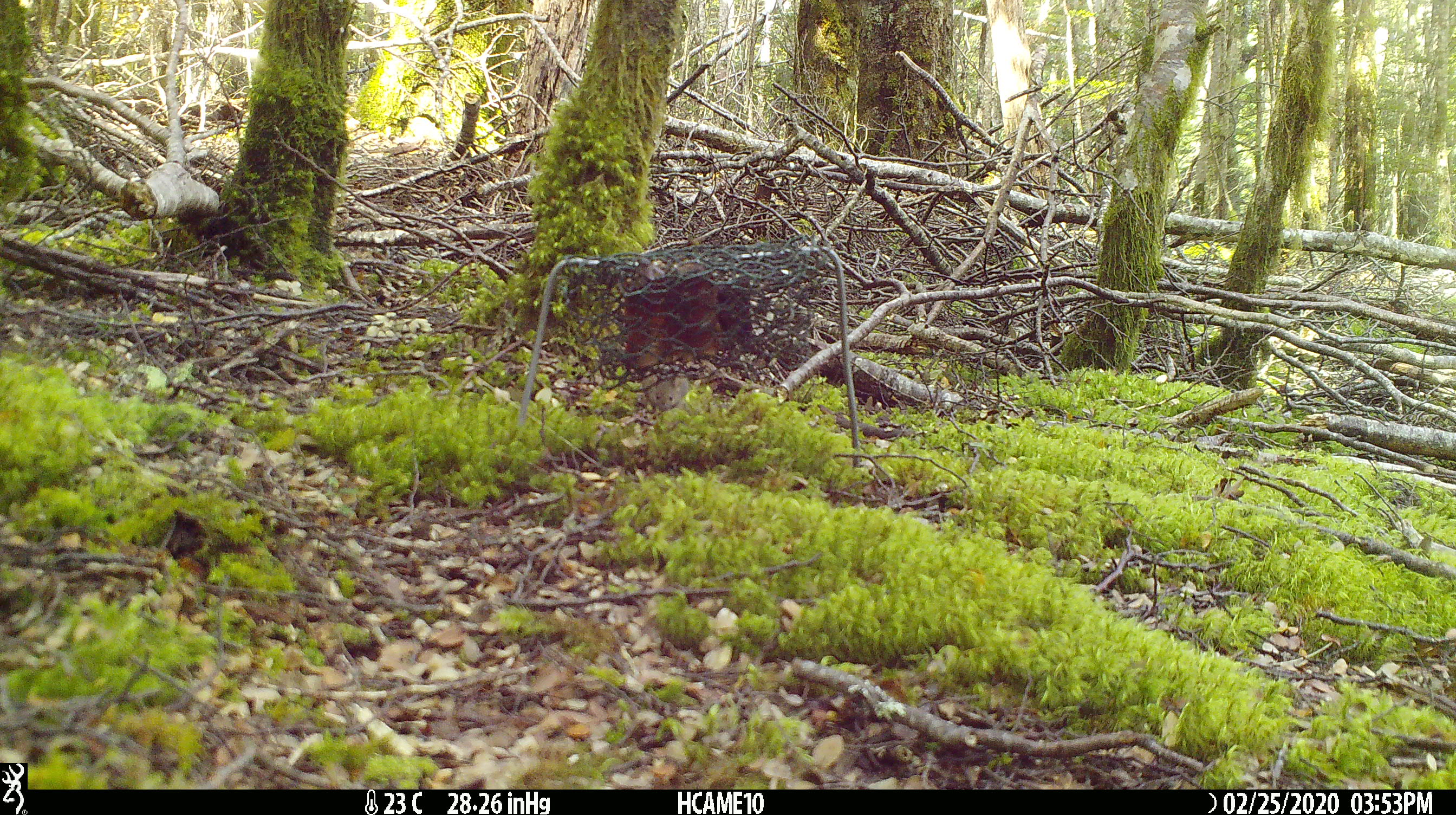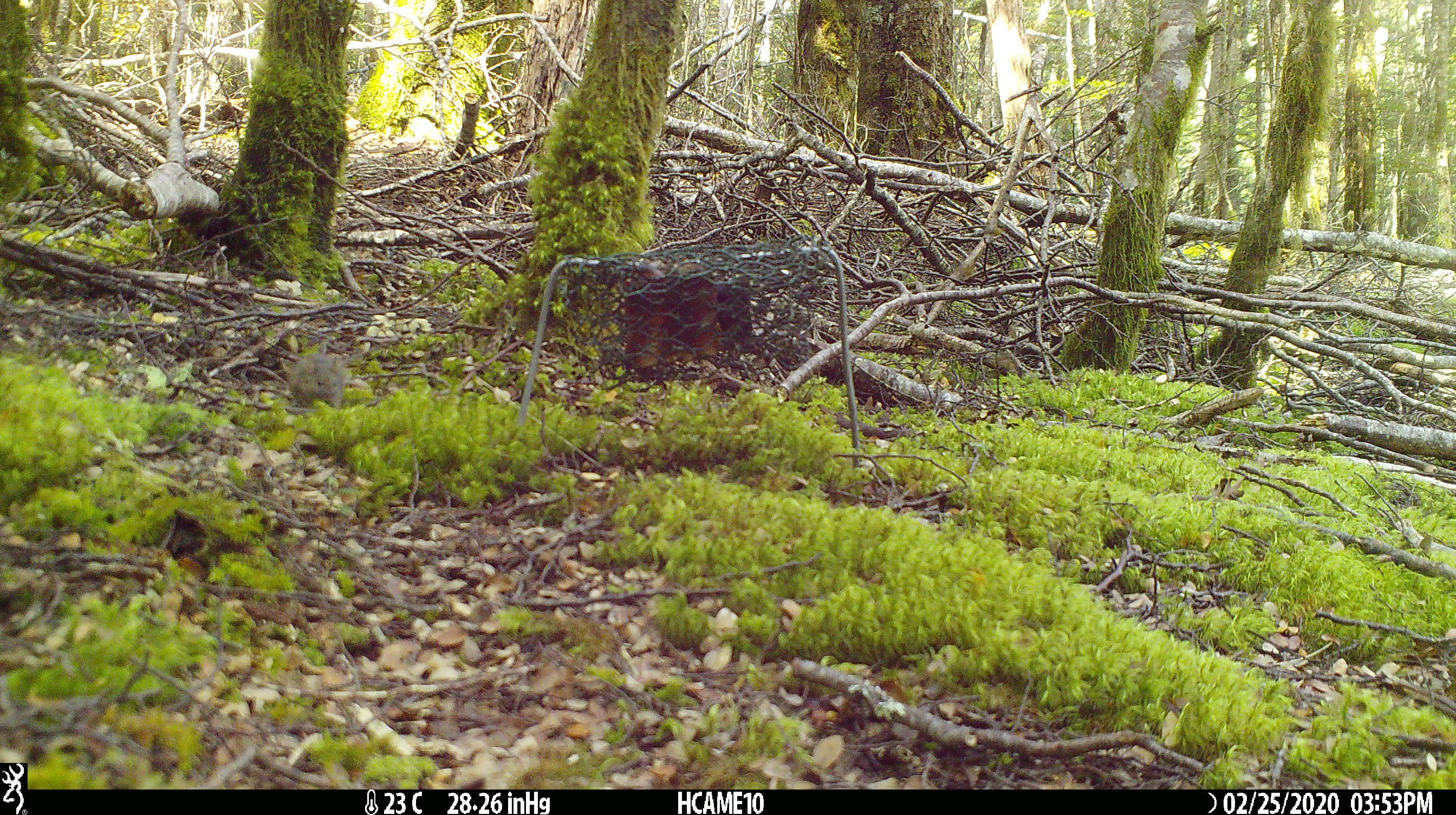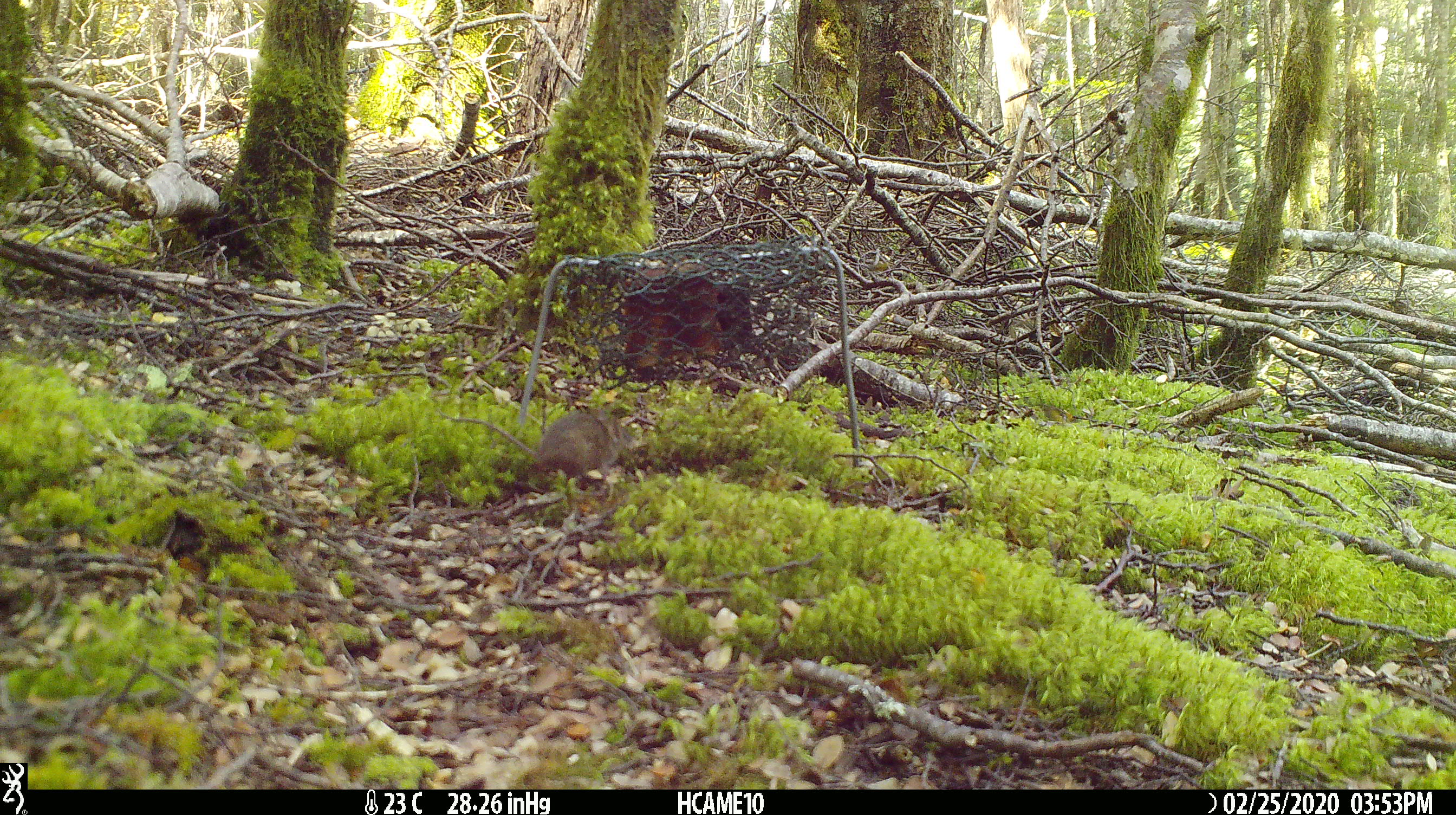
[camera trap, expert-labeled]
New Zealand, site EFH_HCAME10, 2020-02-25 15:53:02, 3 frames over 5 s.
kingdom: Animalia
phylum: Chordata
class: Mammalia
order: Rodentia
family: Muridae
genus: Mus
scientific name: Mus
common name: mouse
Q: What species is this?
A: Mouse (Mus).